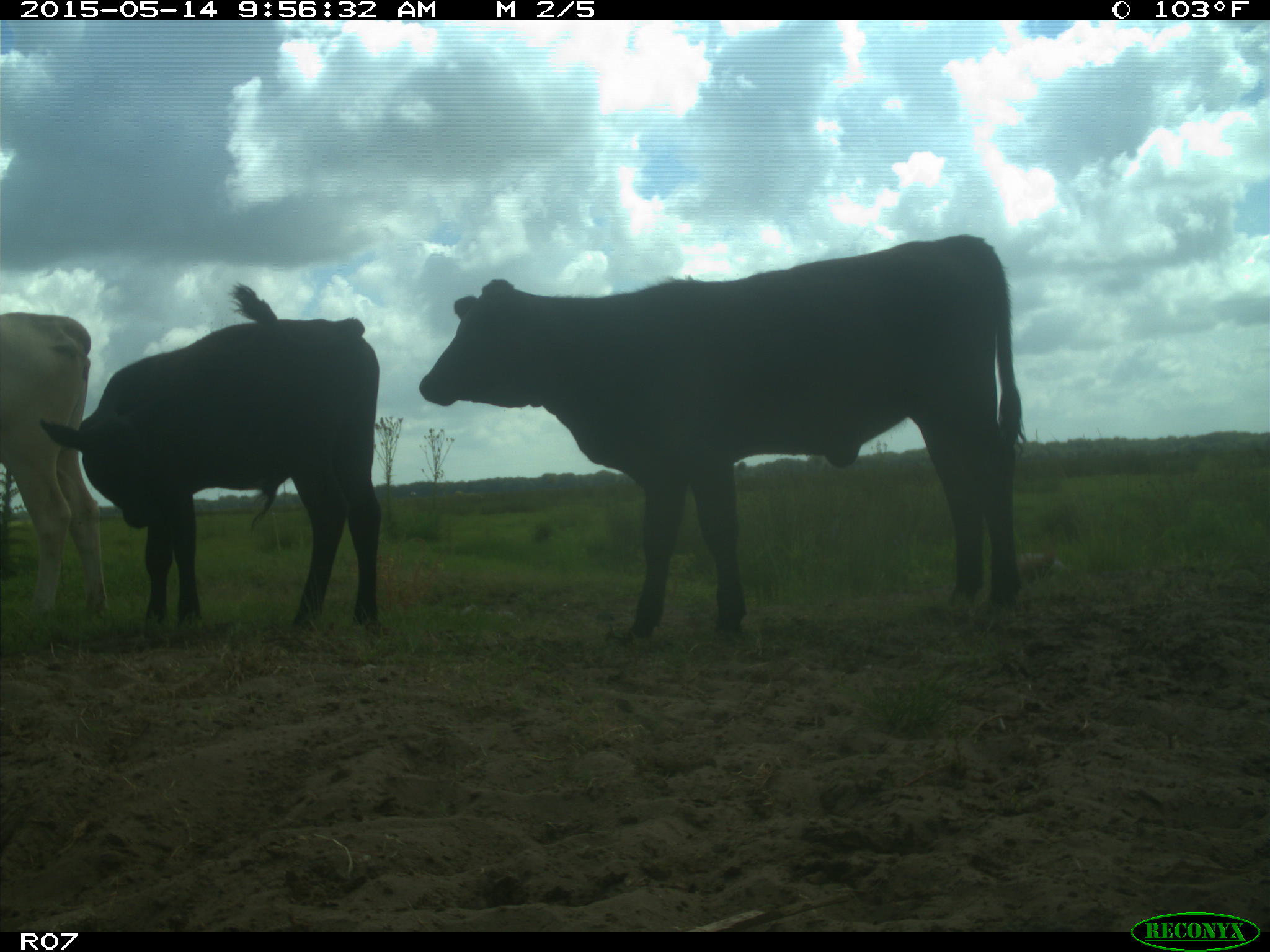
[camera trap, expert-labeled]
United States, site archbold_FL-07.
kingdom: Animalia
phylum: Chordata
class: Mammalia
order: Artiodactyla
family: Bovidae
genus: Bos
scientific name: Bos taurus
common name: domestic cow